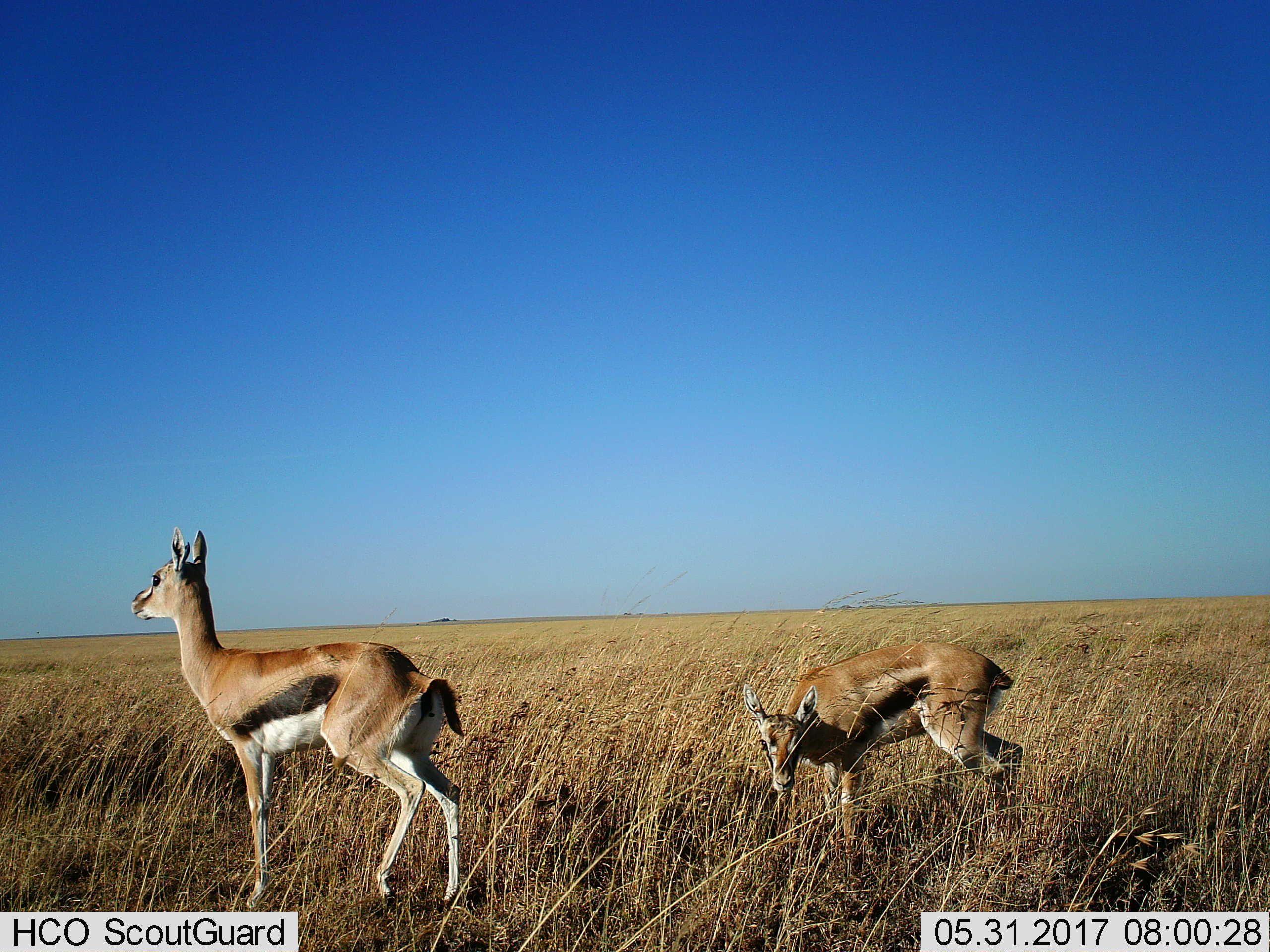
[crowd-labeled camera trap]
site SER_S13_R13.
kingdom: Animalia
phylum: Chordata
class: Mammalia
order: Artiodactyla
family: Bovidae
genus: Eudorcas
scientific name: Eudorcas thomsonii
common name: thomson's gazelle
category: gazellethomsons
Gazellethomsons (thomson's gazelle) (Eudorcas thomsonii), count 2. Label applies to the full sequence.